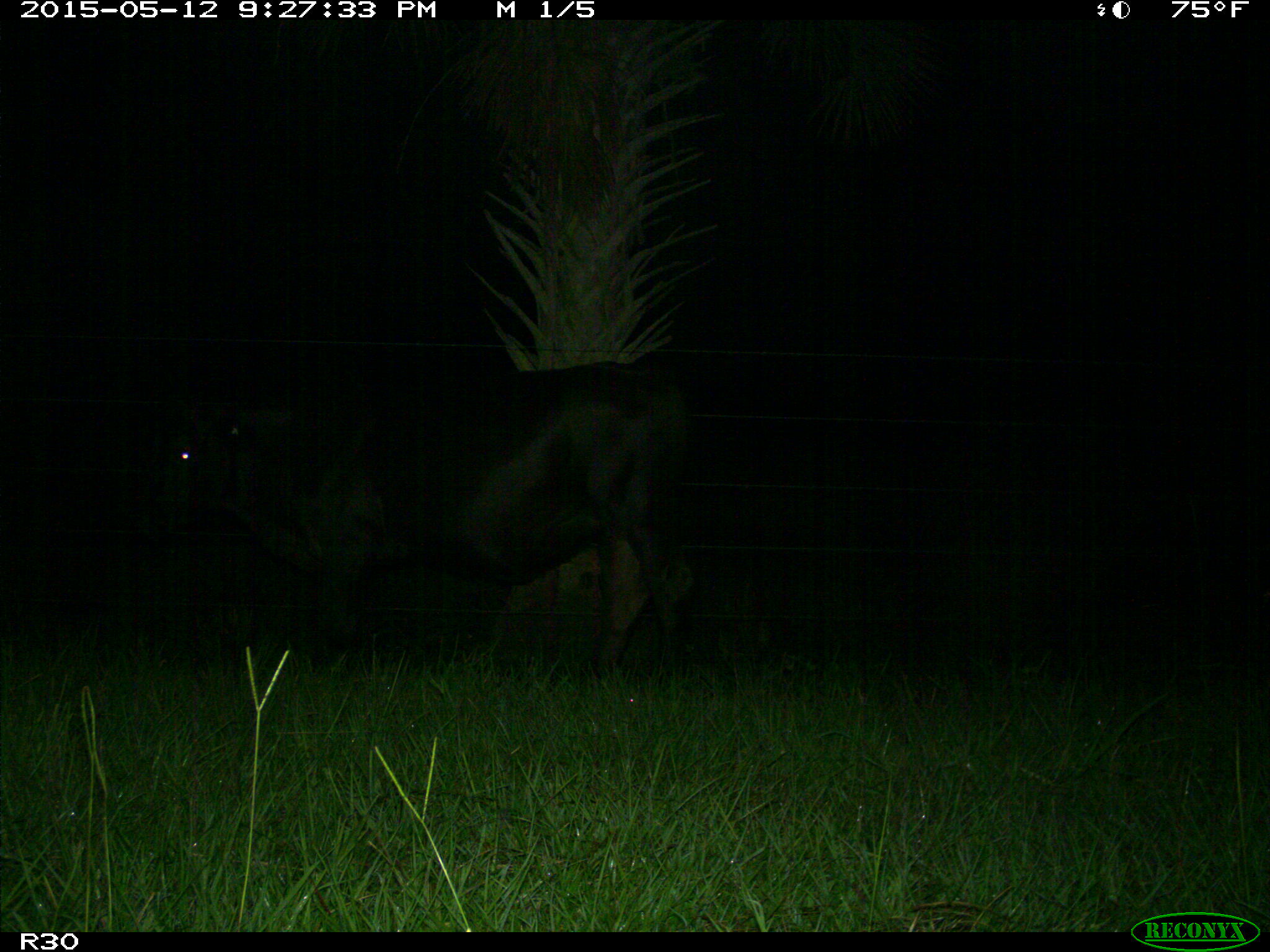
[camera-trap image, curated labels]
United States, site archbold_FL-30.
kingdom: Animalia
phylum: Chordata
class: Mammalia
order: Artiodactyla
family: Bovidae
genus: Bos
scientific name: Bos taurus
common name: domestic cow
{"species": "Bos taurus (domestic cow)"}